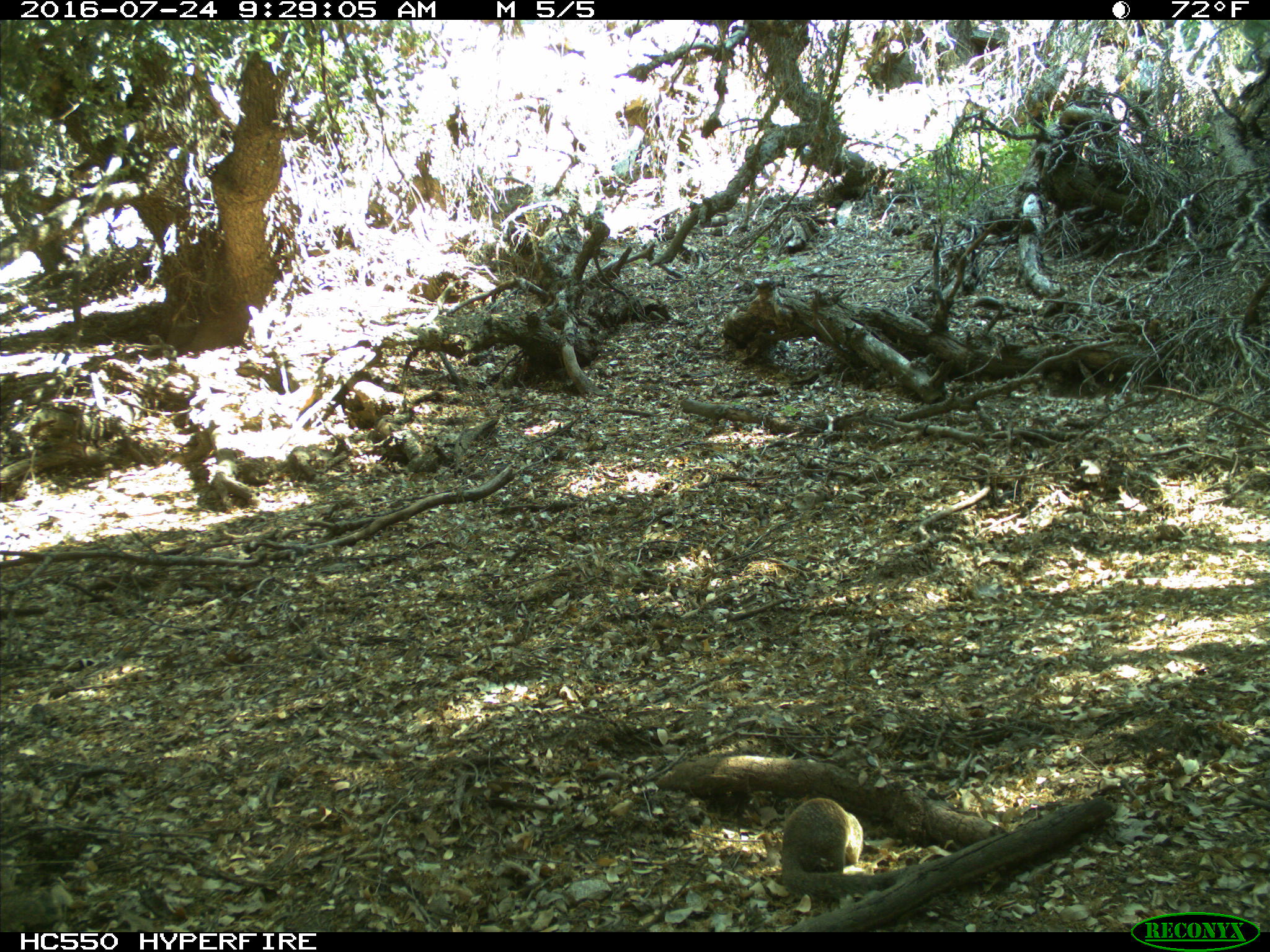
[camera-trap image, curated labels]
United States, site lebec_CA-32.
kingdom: Animalia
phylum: Chordata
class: Mammalia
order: Rodentia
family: Sciuridae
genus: Otospermophilus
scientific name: Otospermophilus beecheyi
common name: california ground squirrel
Otospermophilus beecheyi (california ground squirrel).